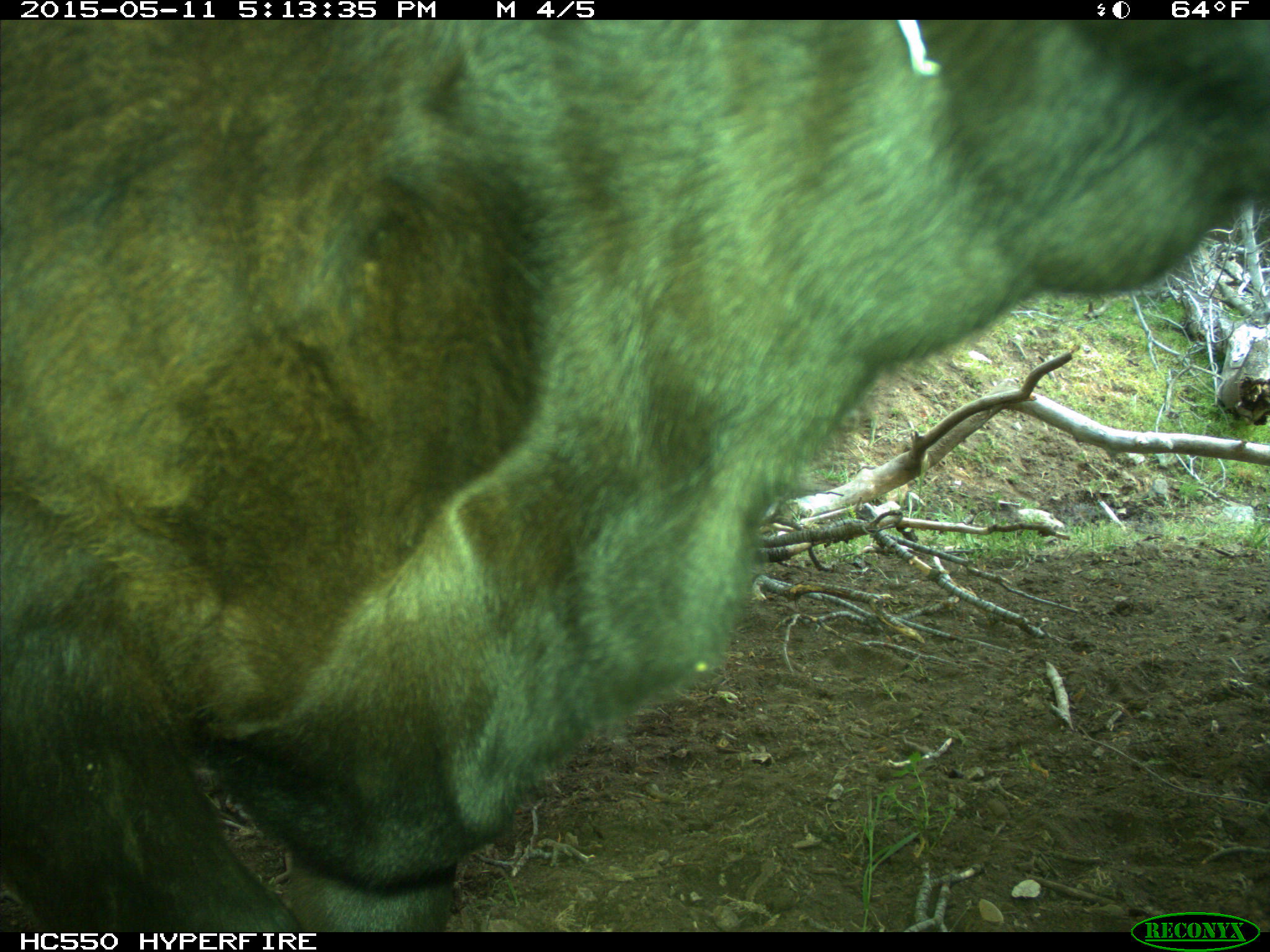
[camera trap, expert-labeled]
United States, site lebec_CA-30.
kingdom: Animalia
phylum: Chordata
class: Mammalia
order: Artiodactyla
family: Bovidae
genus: Bos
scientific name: Bos taurus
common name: domestic cow